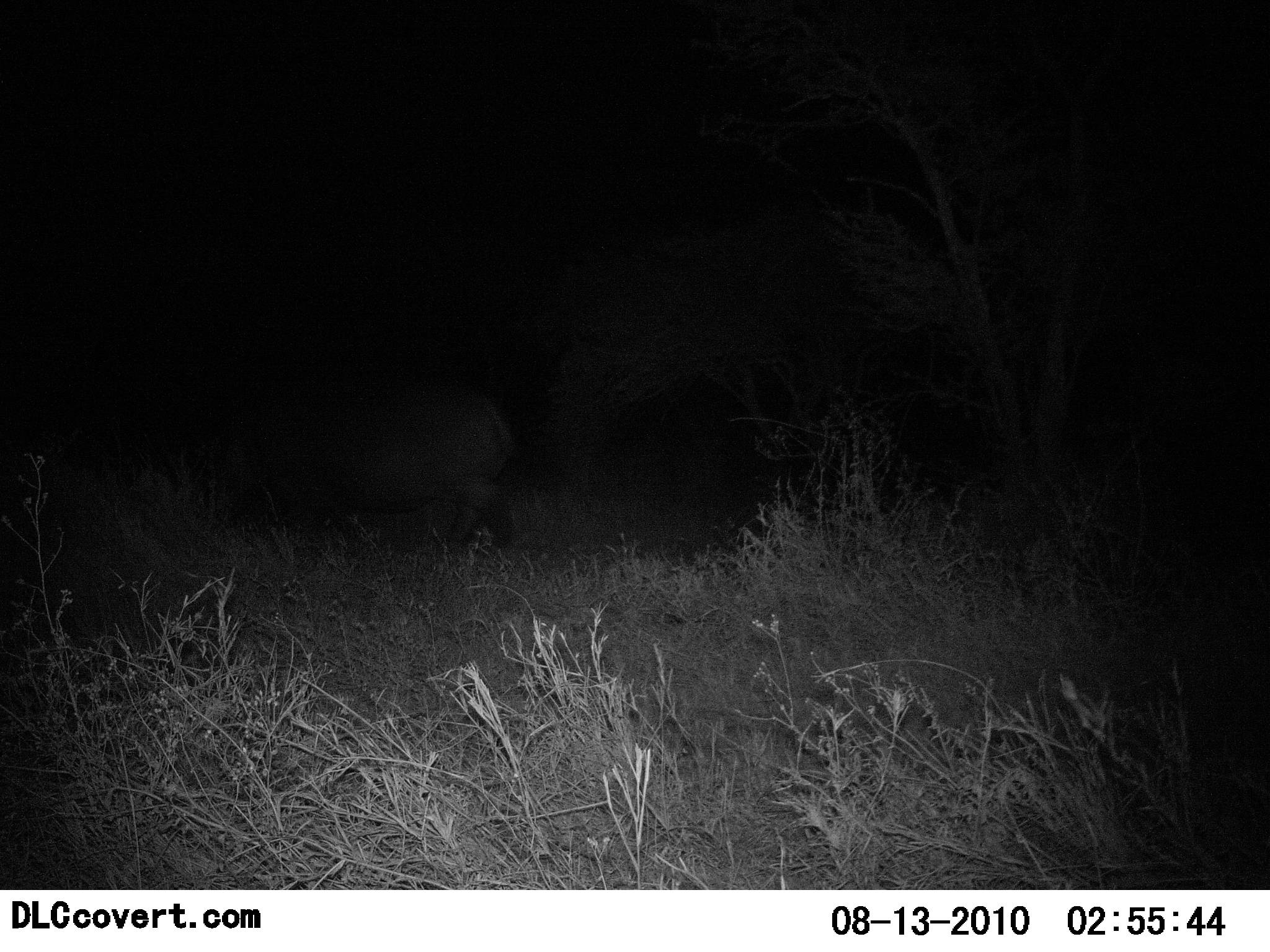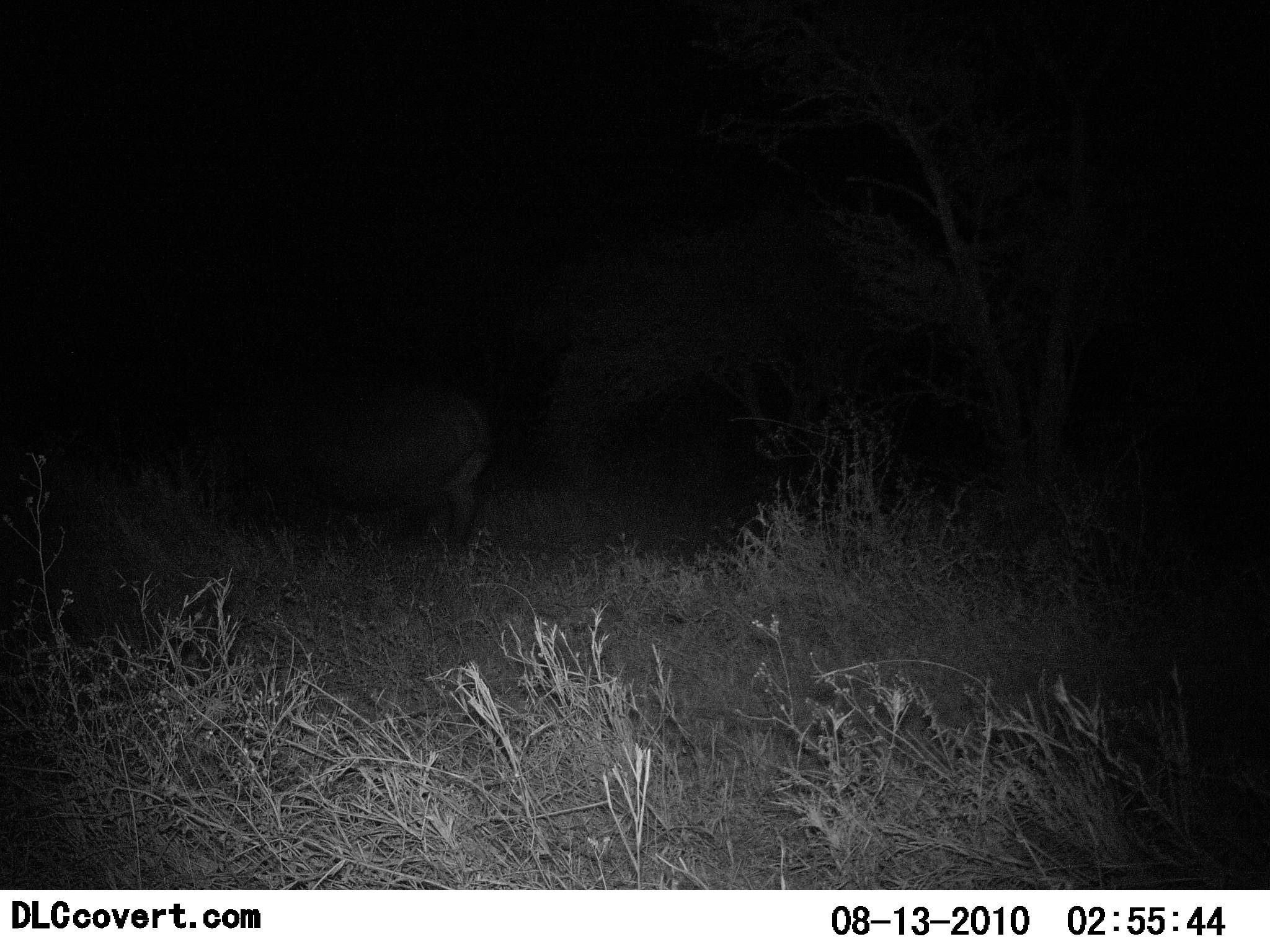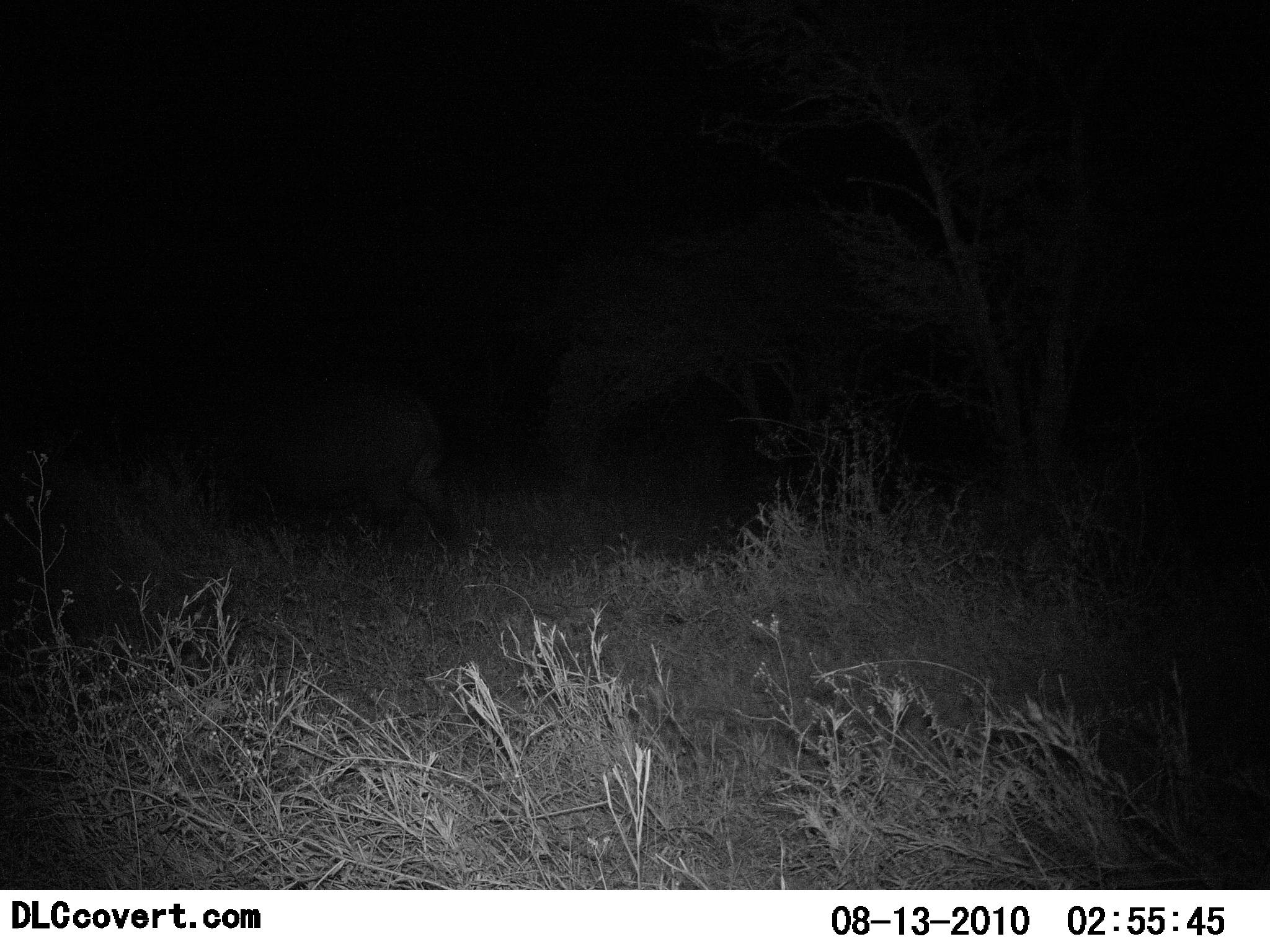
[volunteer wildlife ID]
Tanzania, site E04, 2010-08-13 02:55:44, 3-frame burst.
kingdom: Animalia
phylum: Chordata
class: Mammalia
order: Artiodactyla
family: Hippopotamidae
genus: Hippopotamus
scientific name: Hippopotamus amphibius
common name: hippopotamus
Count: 1.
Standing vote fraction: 11%.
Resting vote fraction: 0%.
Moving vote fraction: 100%.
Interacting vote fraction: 0%.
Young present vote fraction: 0%.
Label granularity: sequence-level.